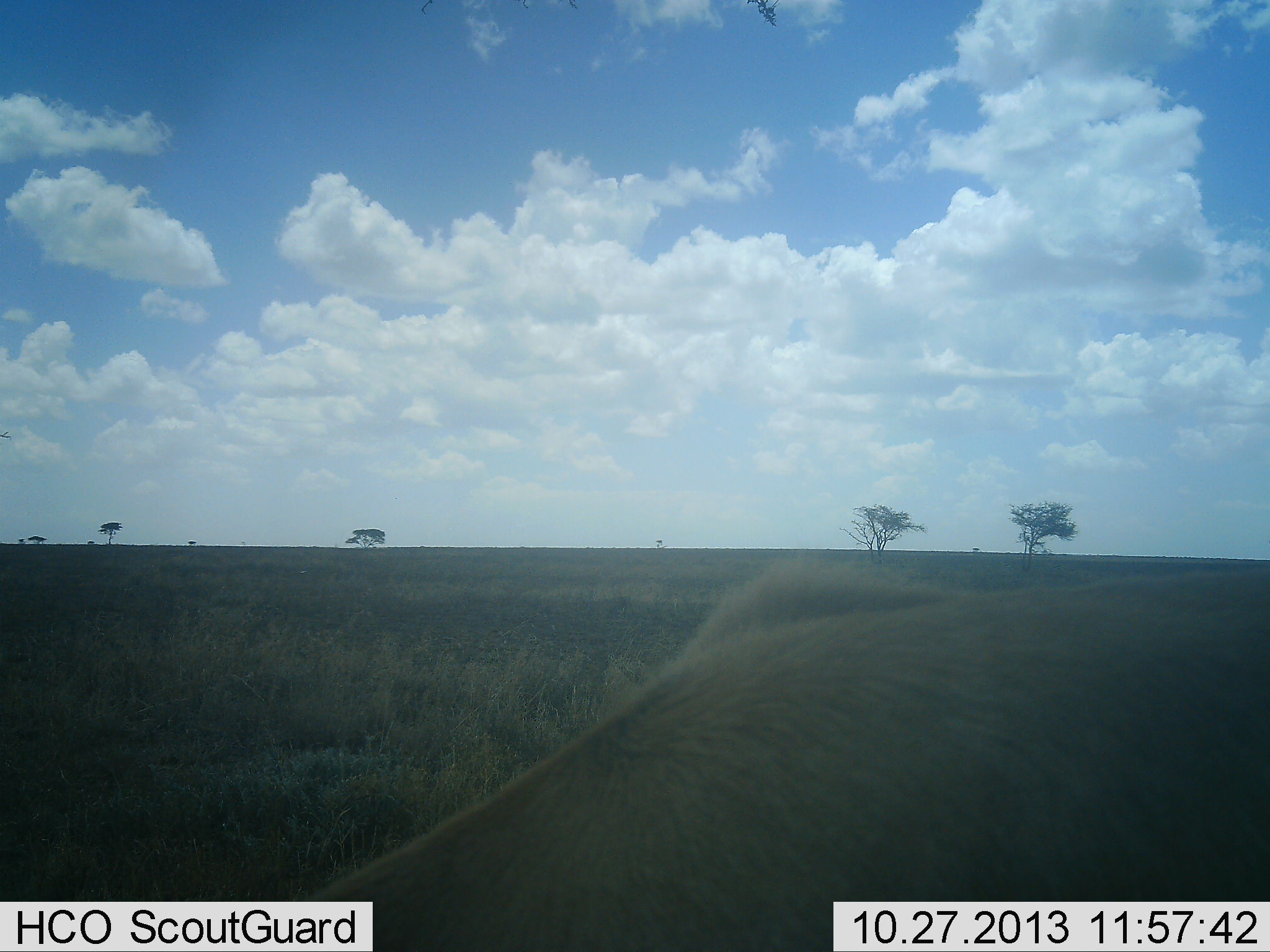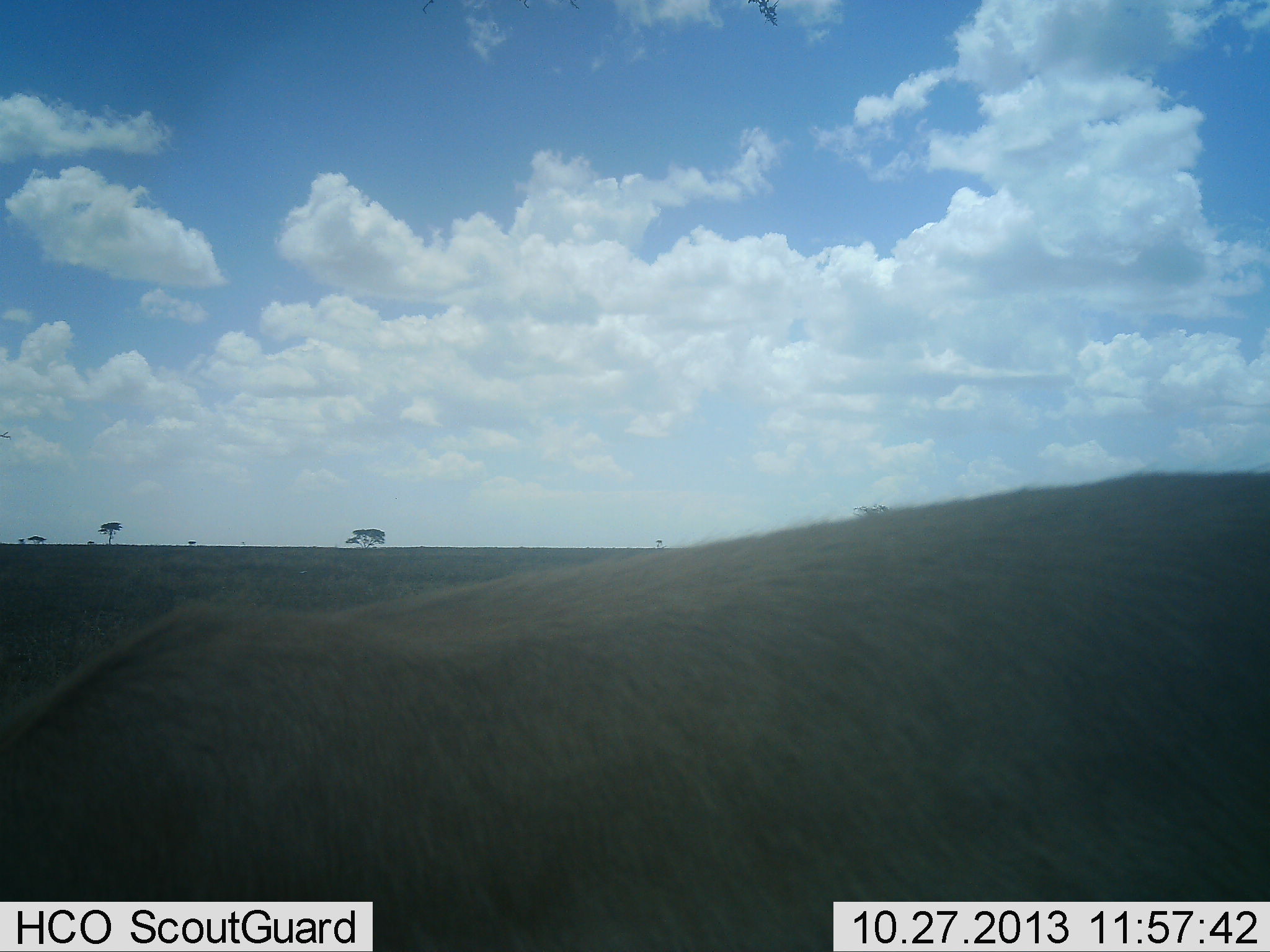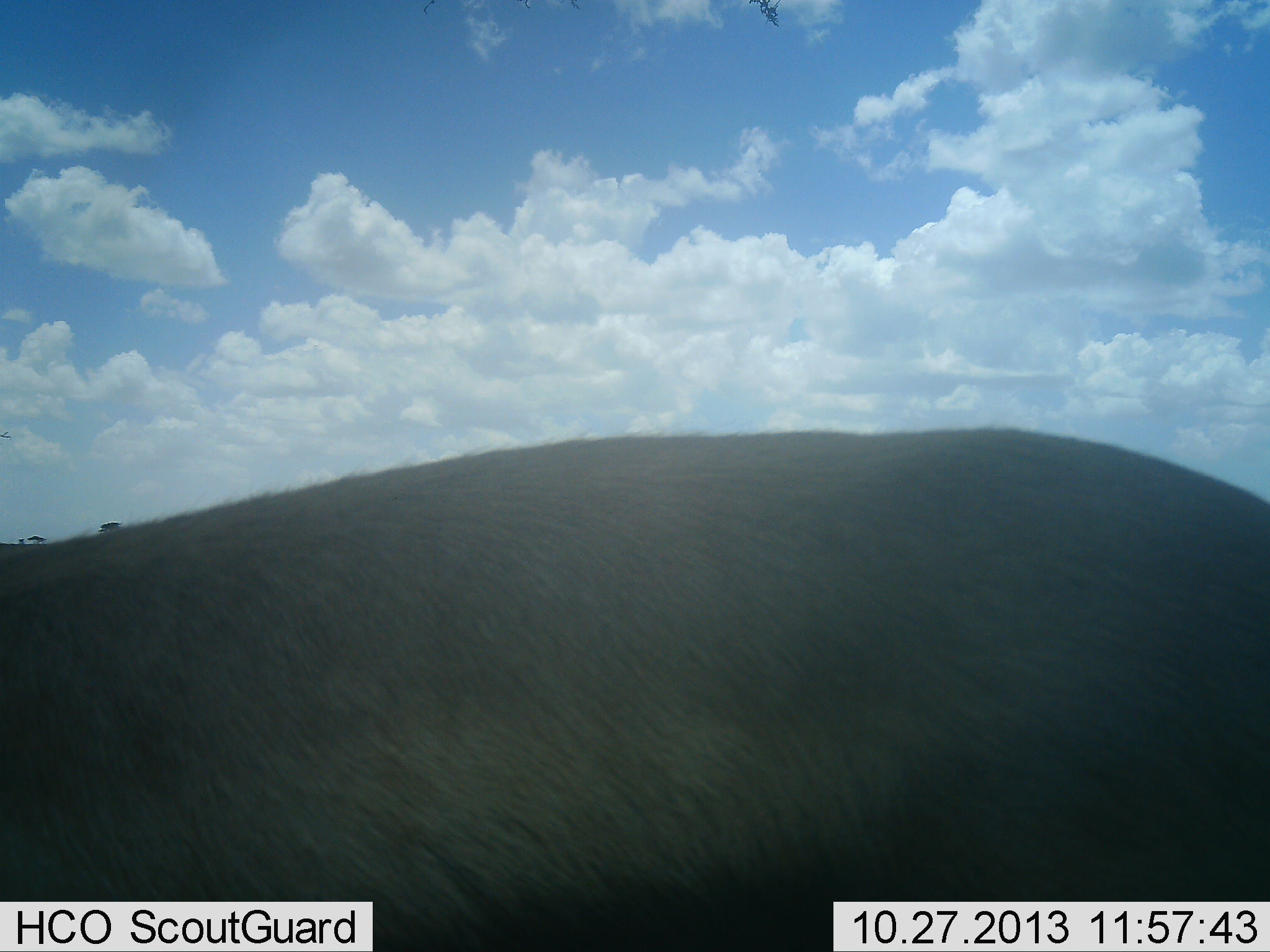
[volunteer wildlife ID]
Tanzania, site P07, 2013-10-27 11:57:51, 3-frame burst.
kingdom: Animalia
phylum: Chordata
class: Mammalia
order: Artiodactyla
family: Bovidae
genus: Nanger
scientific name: Nanger granti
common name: grant's gazelle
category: gazellegrants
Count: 1.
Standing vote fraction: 75%.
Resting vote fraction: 0%.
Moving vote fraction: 25%.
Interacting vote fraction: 0%.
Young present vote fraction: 0%.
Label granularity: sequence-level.